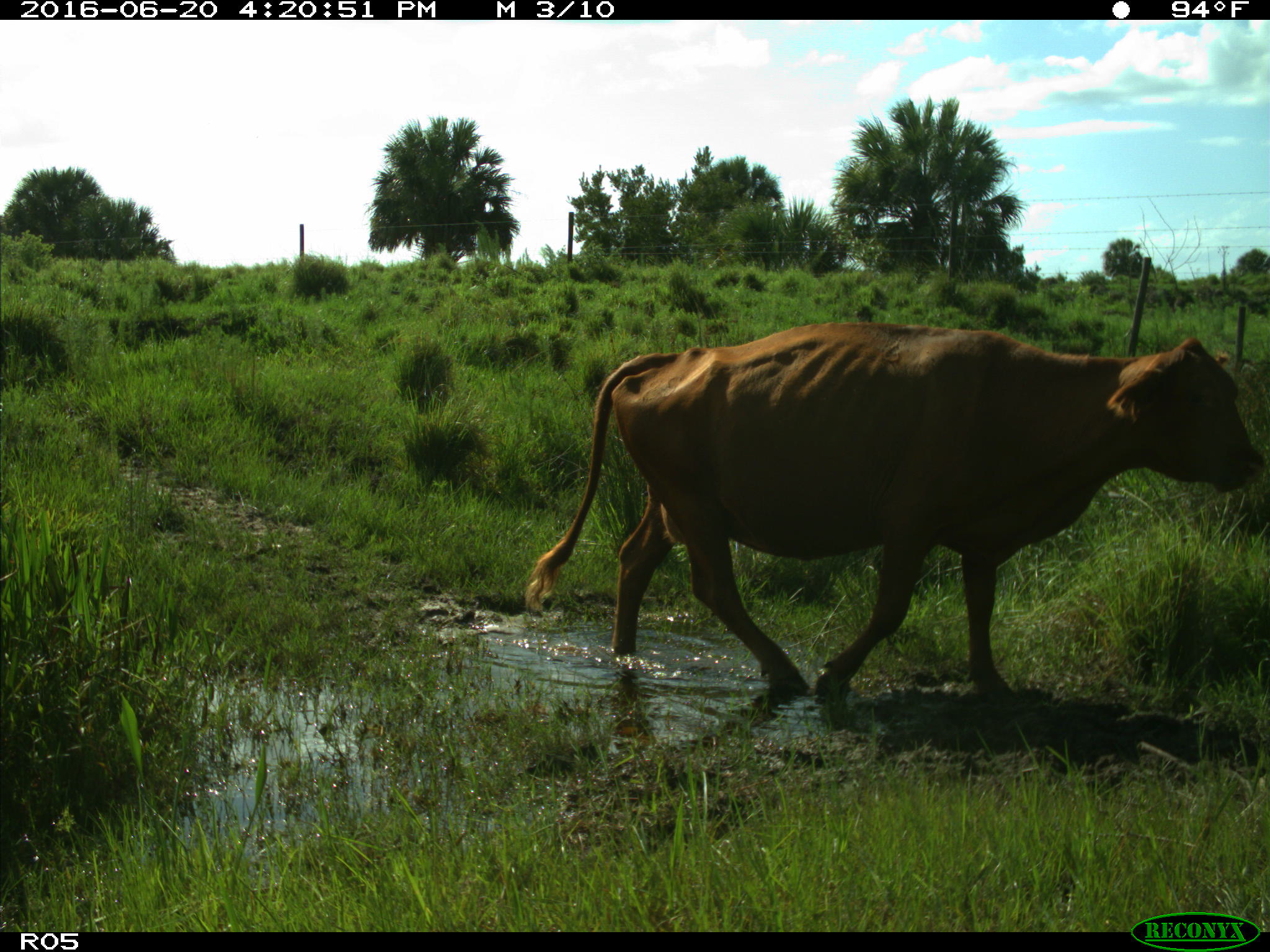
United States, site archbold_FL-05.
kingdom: Animalia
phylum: Chordata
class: Mammalia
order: Artiodactyla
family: Bovidae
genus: Bos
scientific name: Bos taurus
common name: domestic cow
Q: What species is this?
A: Bos taurus (domestic cow).